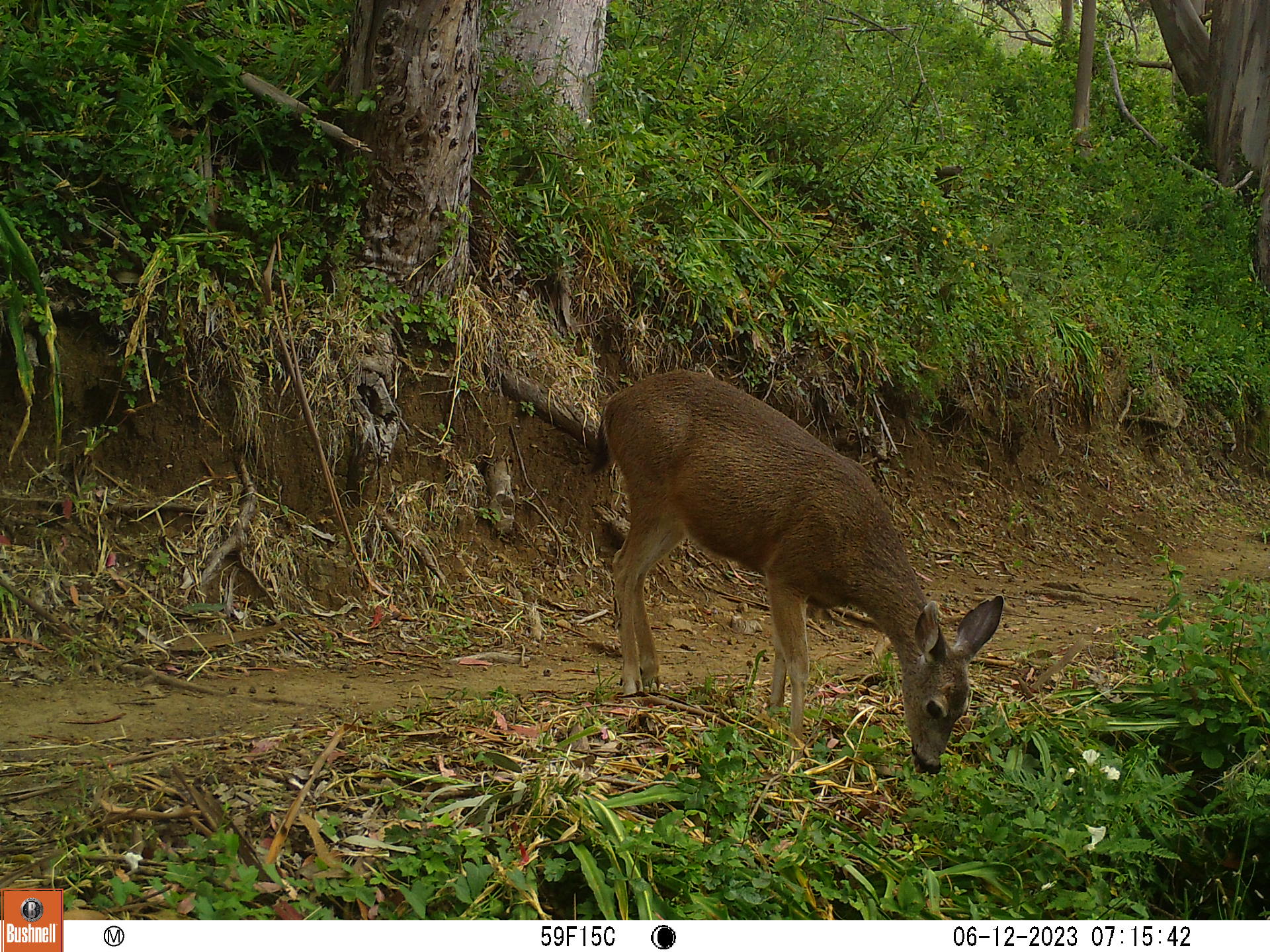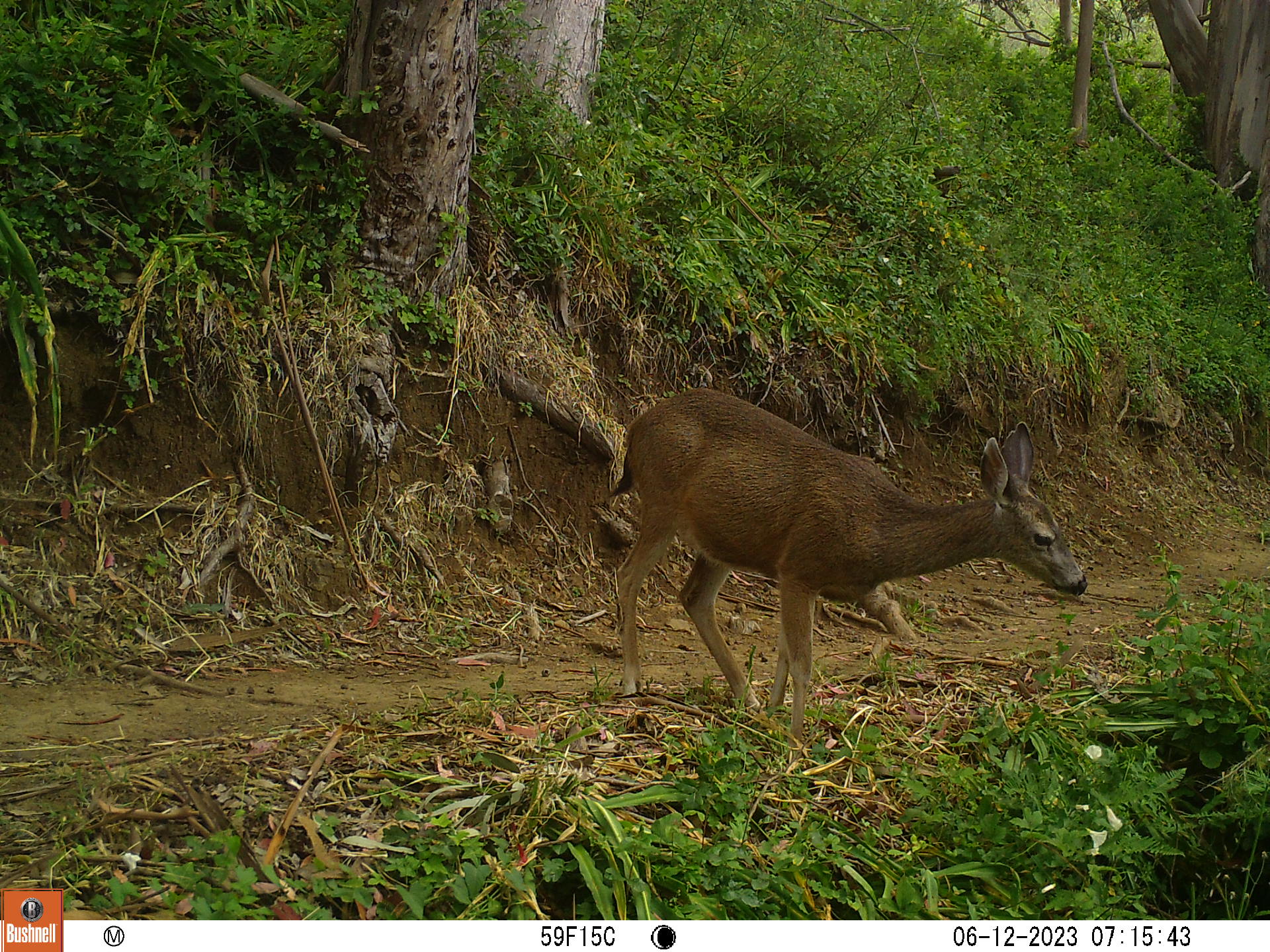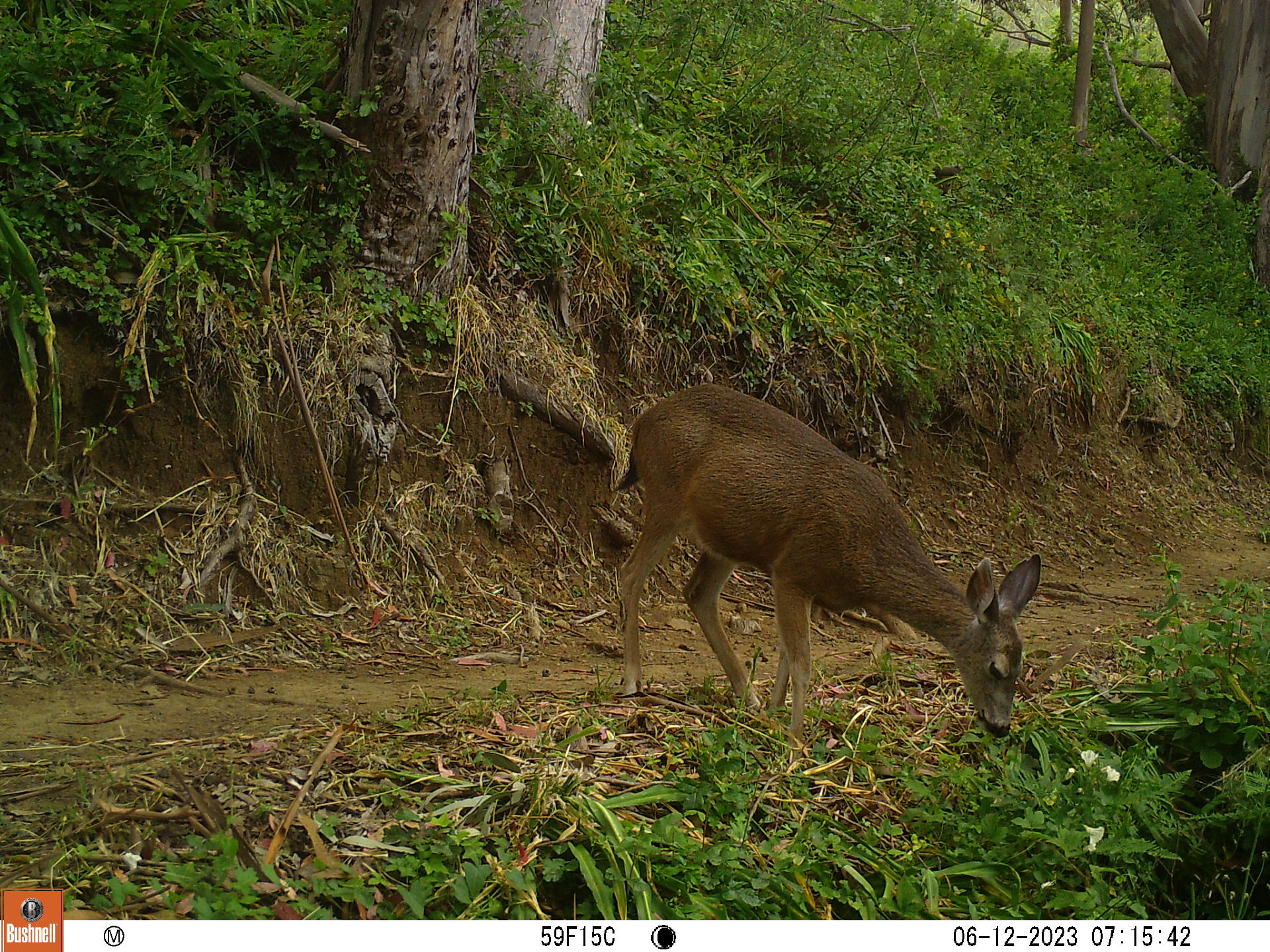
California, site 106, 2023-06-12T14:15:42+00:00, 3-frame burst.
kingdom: Animalia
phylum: Chordata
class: Mammalia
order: Artiodactyla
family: Cervidae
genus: Odocoileus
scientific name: Odocoileus hemionus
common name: mule deer